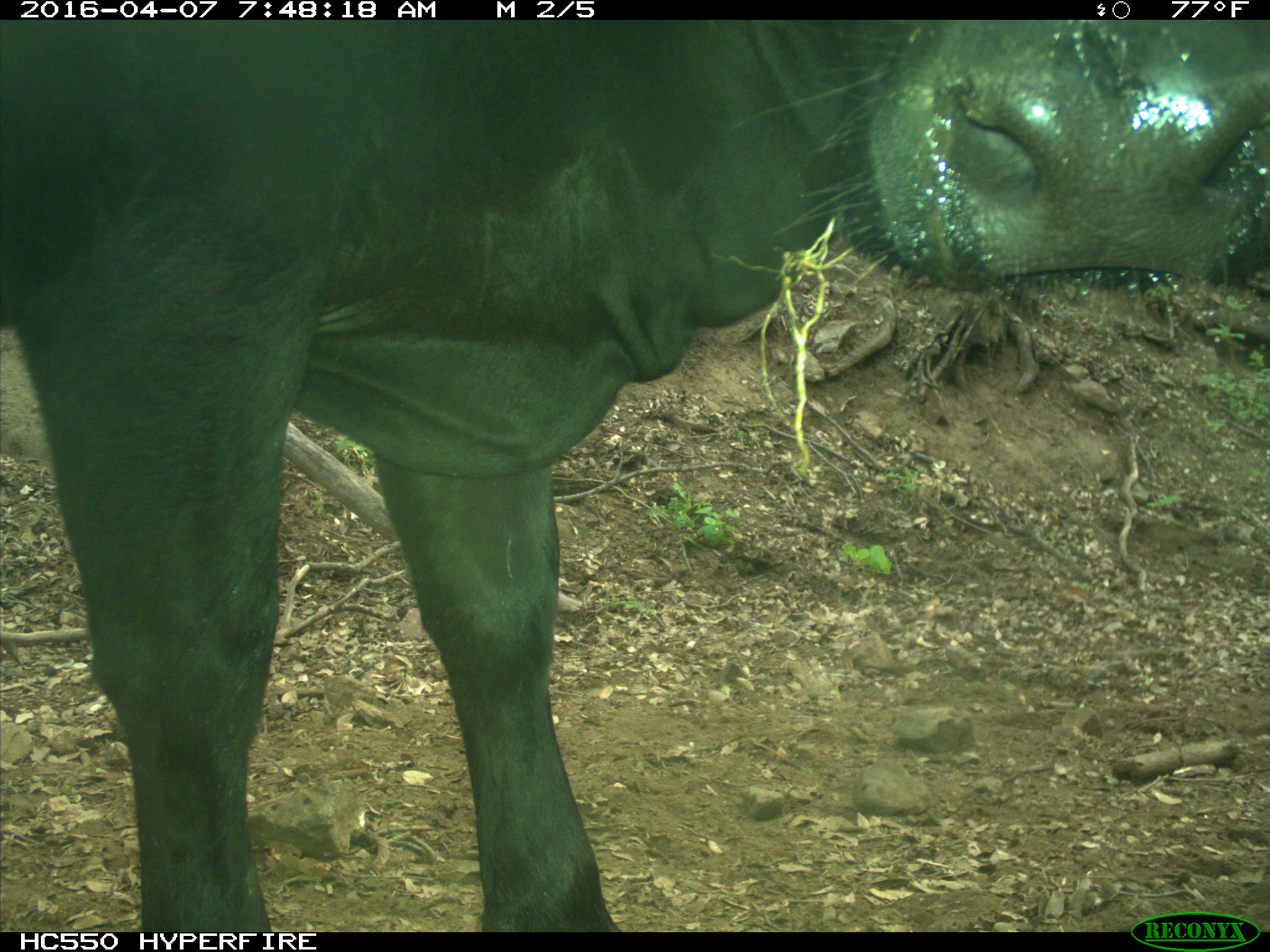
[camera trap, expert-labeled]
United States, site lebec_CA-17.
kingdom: Animalia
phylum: Chordata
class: Mammalia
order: Artiodactyla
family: Bovidae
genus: Bos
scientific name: Bos taurus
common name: domestic cow